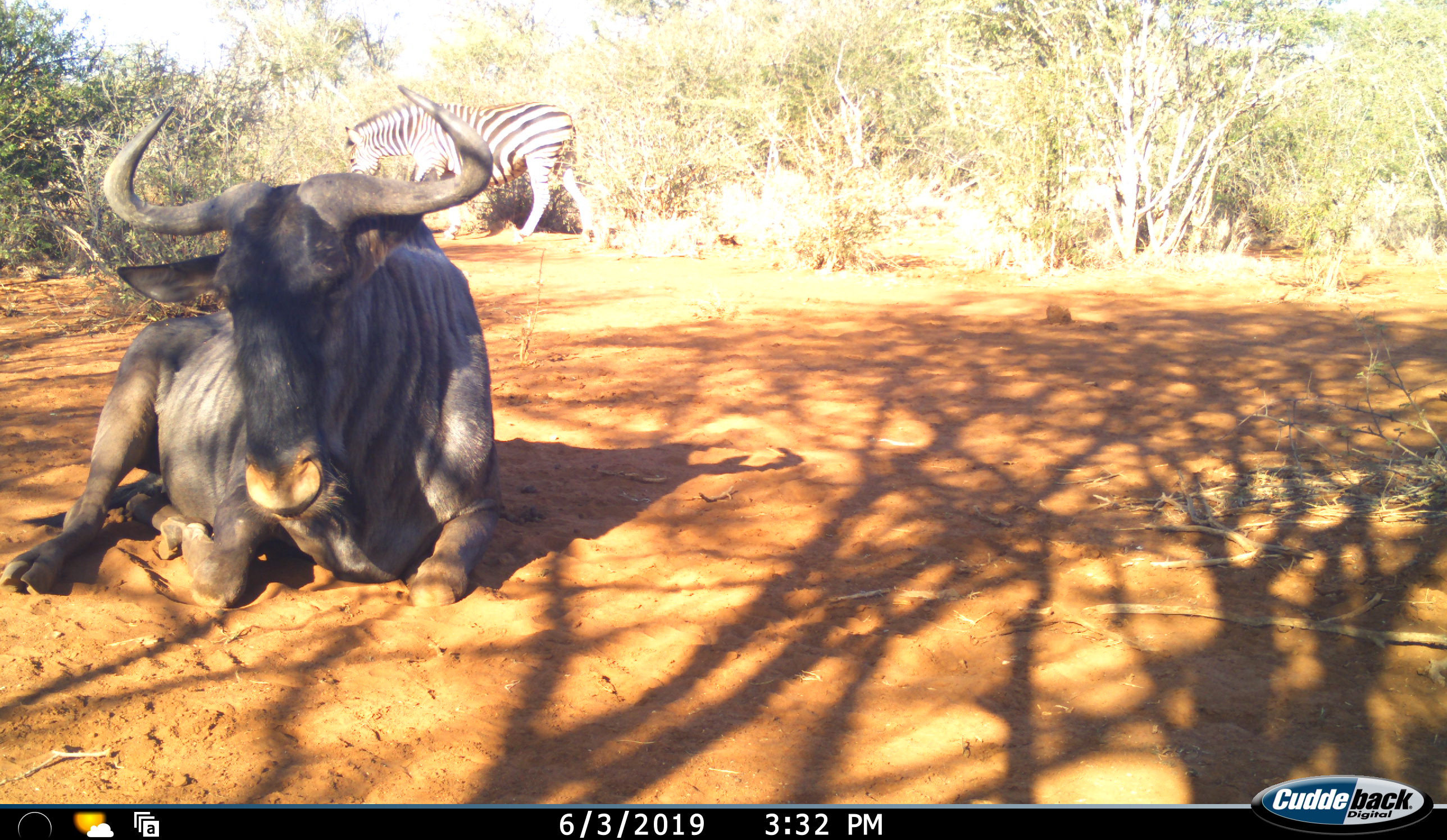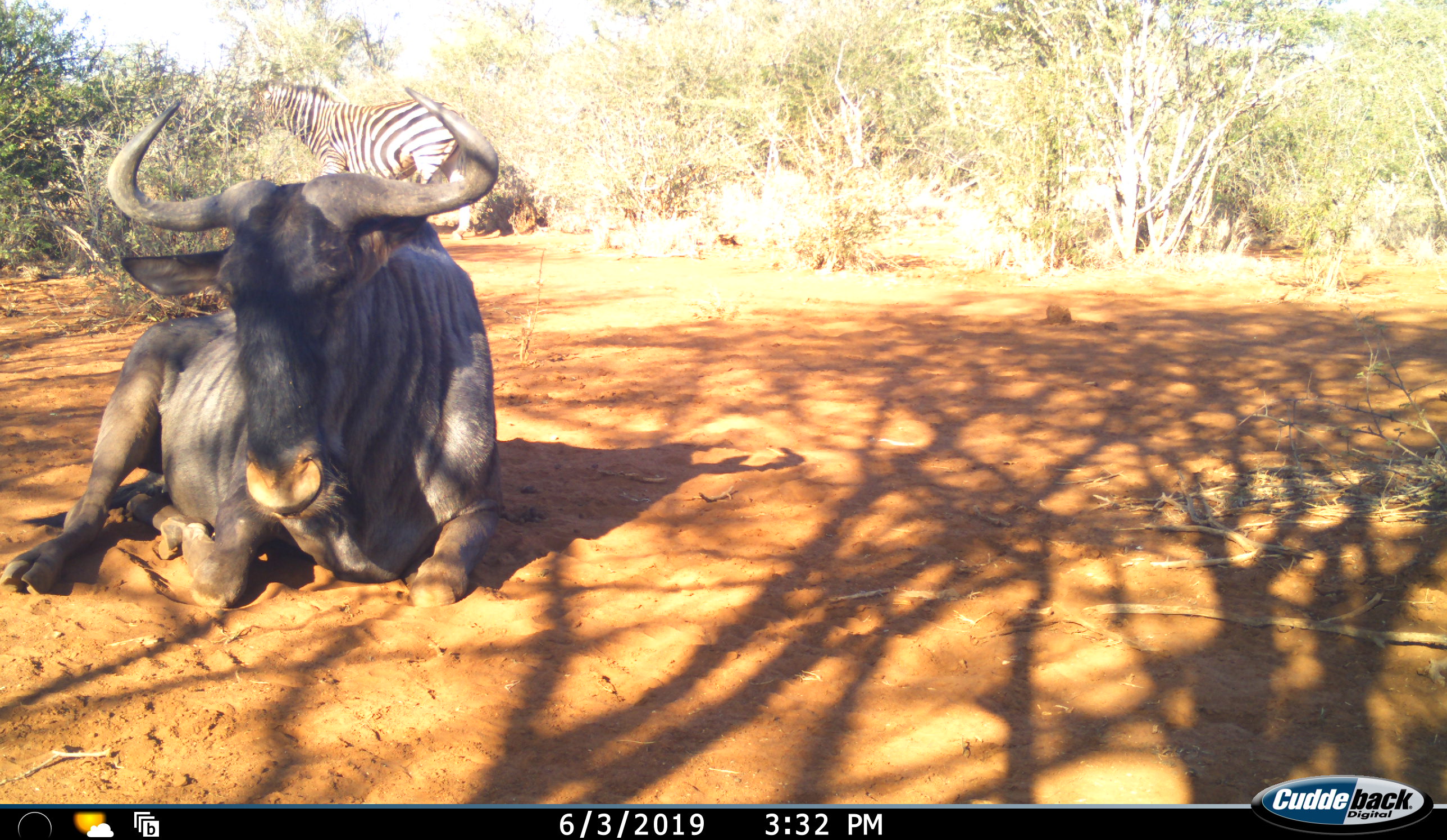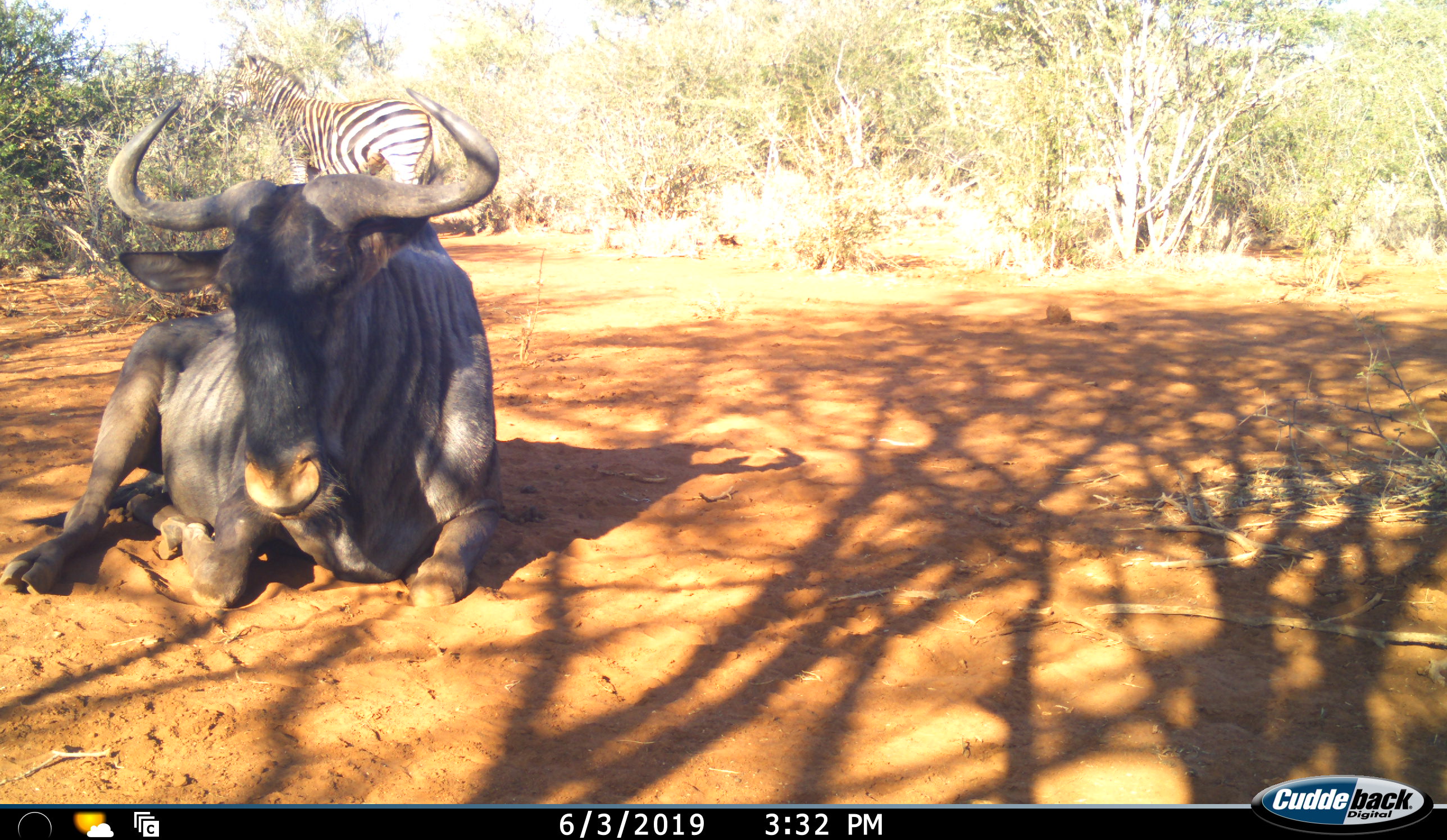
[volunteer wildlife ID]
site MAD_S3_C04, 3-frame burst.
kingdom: Animalia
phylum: Chordata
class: Mammalia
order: Artiodactyla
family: Bovidae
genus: Connochaetes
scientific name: Connochaetes taurinus taurinus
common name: blue wildebeest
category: wildebeestblue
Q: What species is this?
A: Wildebeestblue (blue wildebeest) (Connochaetes taurinus taurinus).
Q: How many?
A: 1.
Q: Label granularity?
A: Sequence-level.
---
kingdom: Animalia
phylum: Chordata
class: Mammalia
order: Perissodactyla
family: Equidae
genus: Equus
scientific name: Equus quagga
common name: plains zebra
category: zebraplains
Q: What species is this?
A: Zebraplains (plains zebra) (Equus quagga).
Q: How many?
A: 1.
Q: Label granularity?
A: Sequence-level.